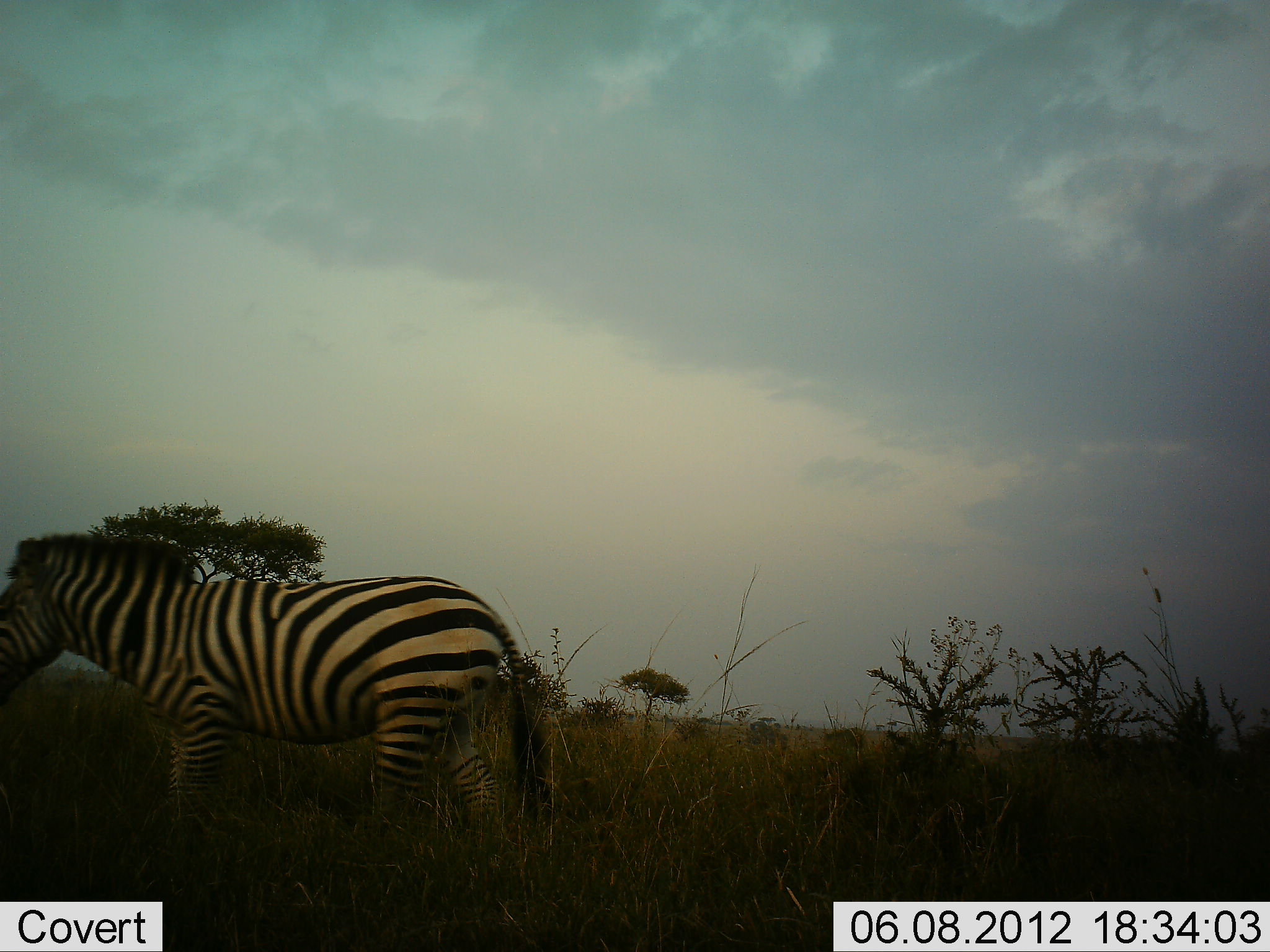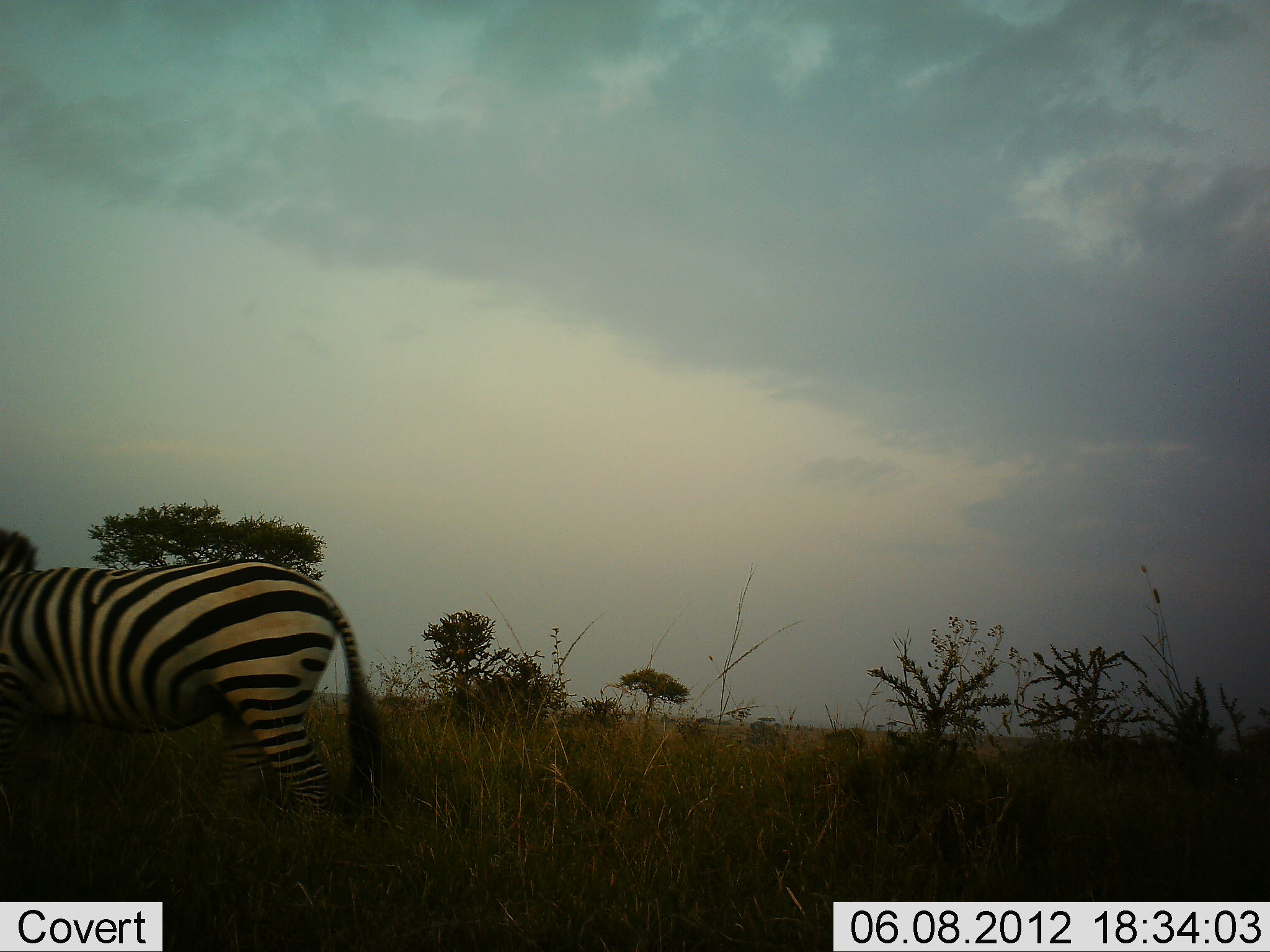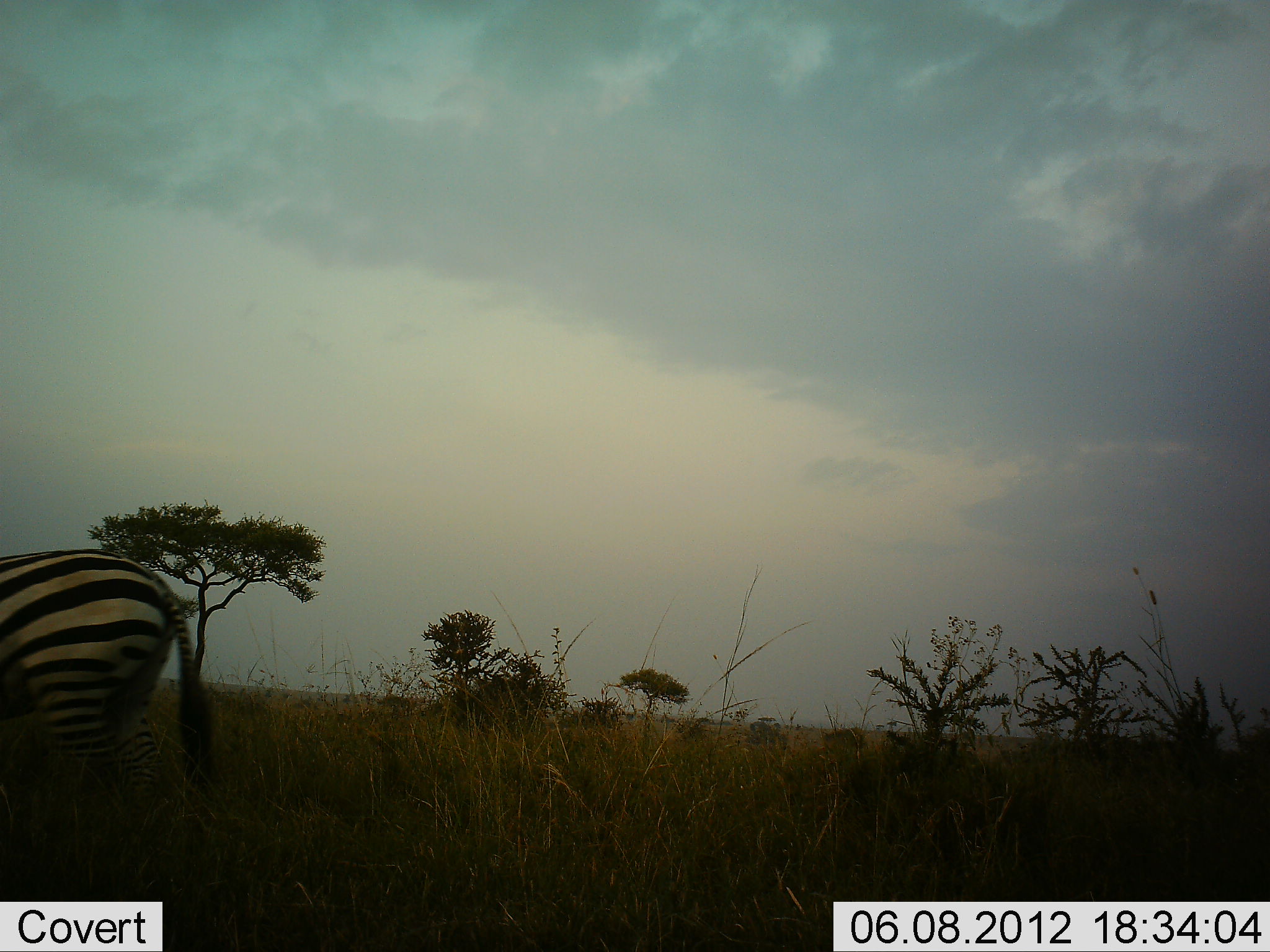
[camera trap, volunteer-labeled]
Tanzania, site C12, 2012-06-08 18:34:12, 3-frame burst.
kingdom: Animalia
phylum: Chordata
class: Mammalia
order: Perissodactyla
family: Equidae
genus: Equus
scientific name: Equus quagga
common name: plains zebra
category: zebra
Zebra (plains zebra) (Equus quagga), count 1. Behavior (volunteer vote fractions): standing 0%, resting 0%, moving 100%, interacting 0%. Young present (vote fraction): 0%. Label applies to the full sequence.